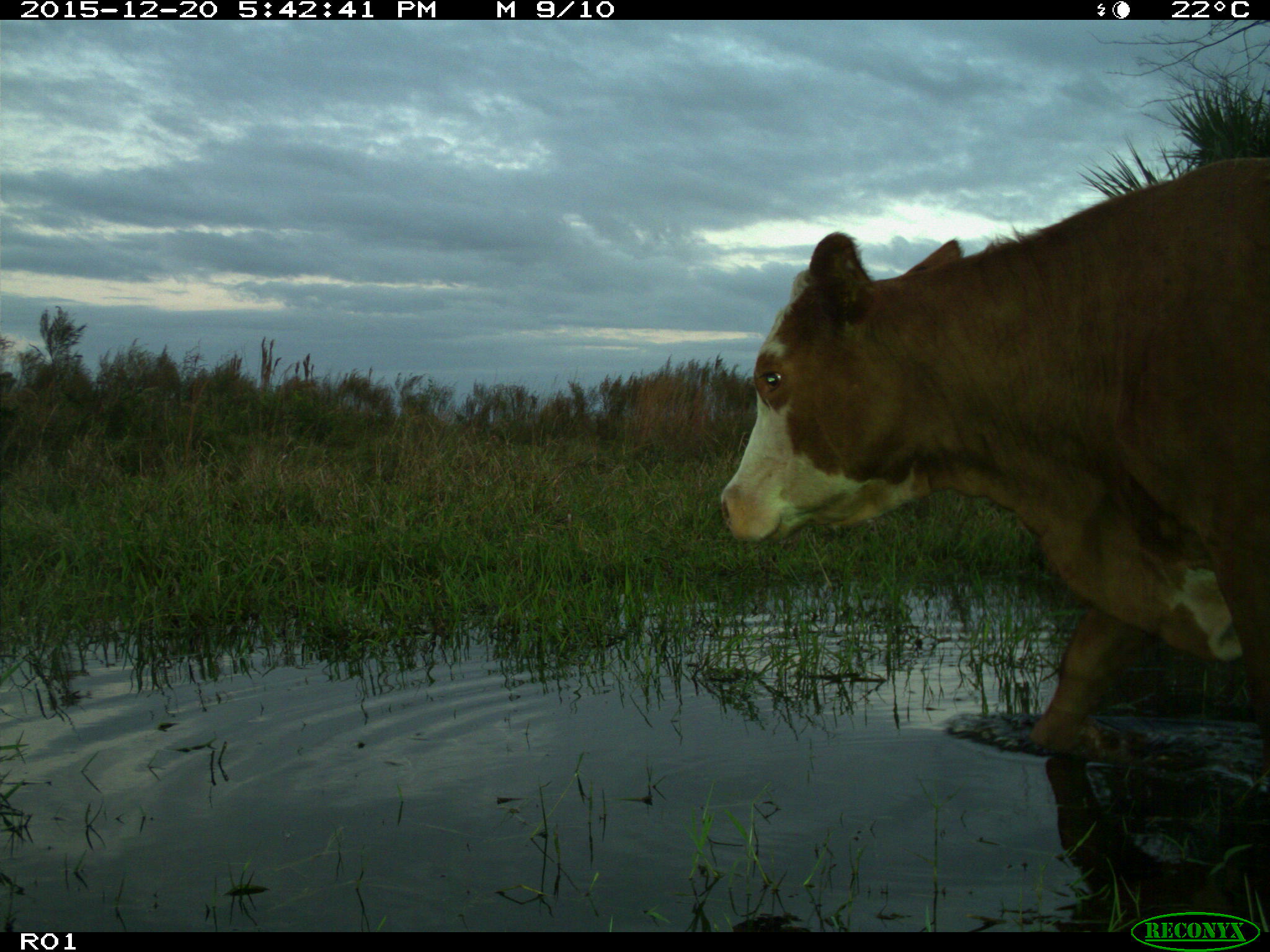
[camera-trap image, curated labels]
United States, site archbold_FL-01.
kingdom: Animalia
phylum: Chordata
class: Mammalia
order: Artiodactyla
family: Bovidae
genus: Bos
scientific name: Bos taurus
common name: domestic cow